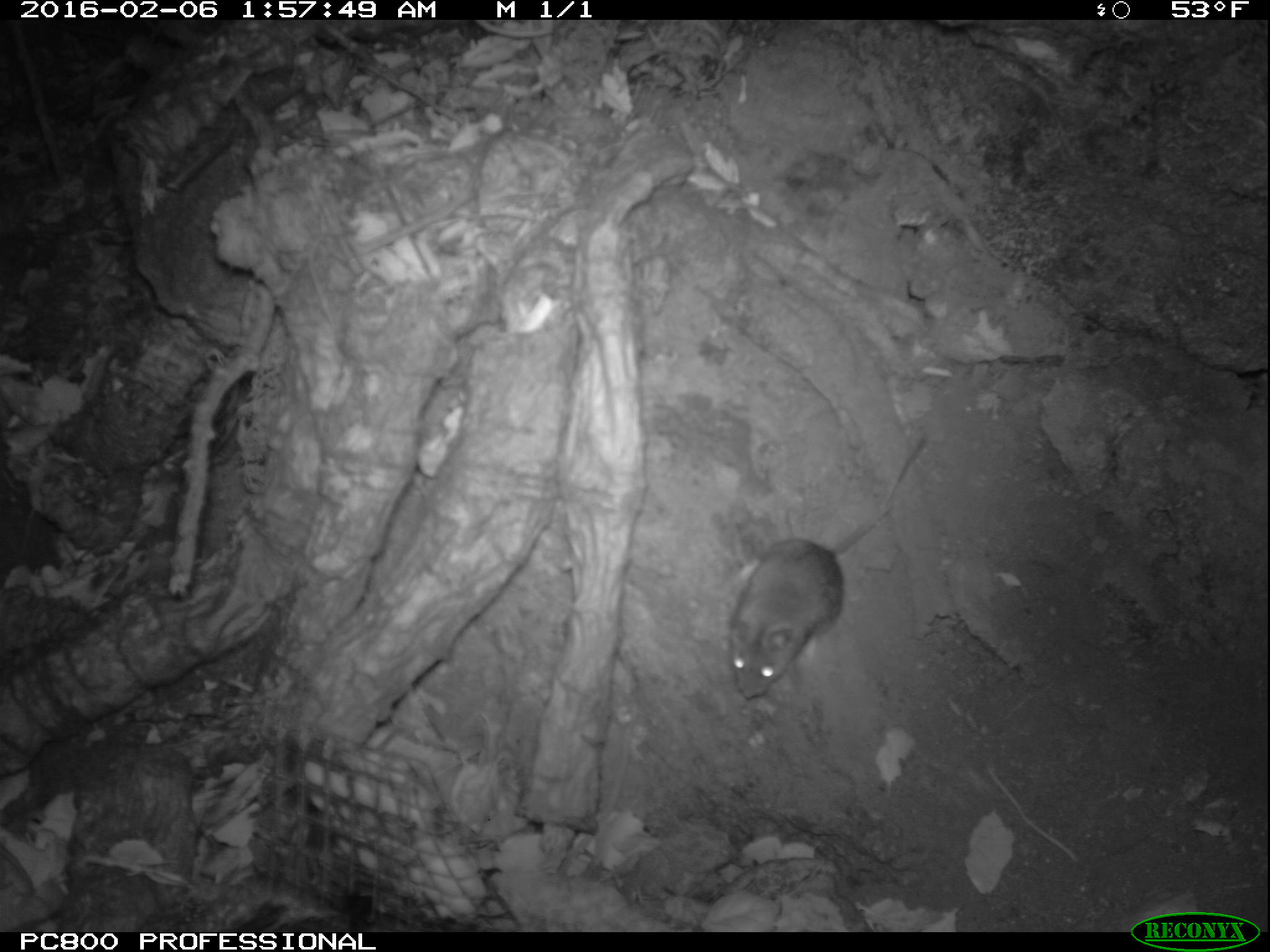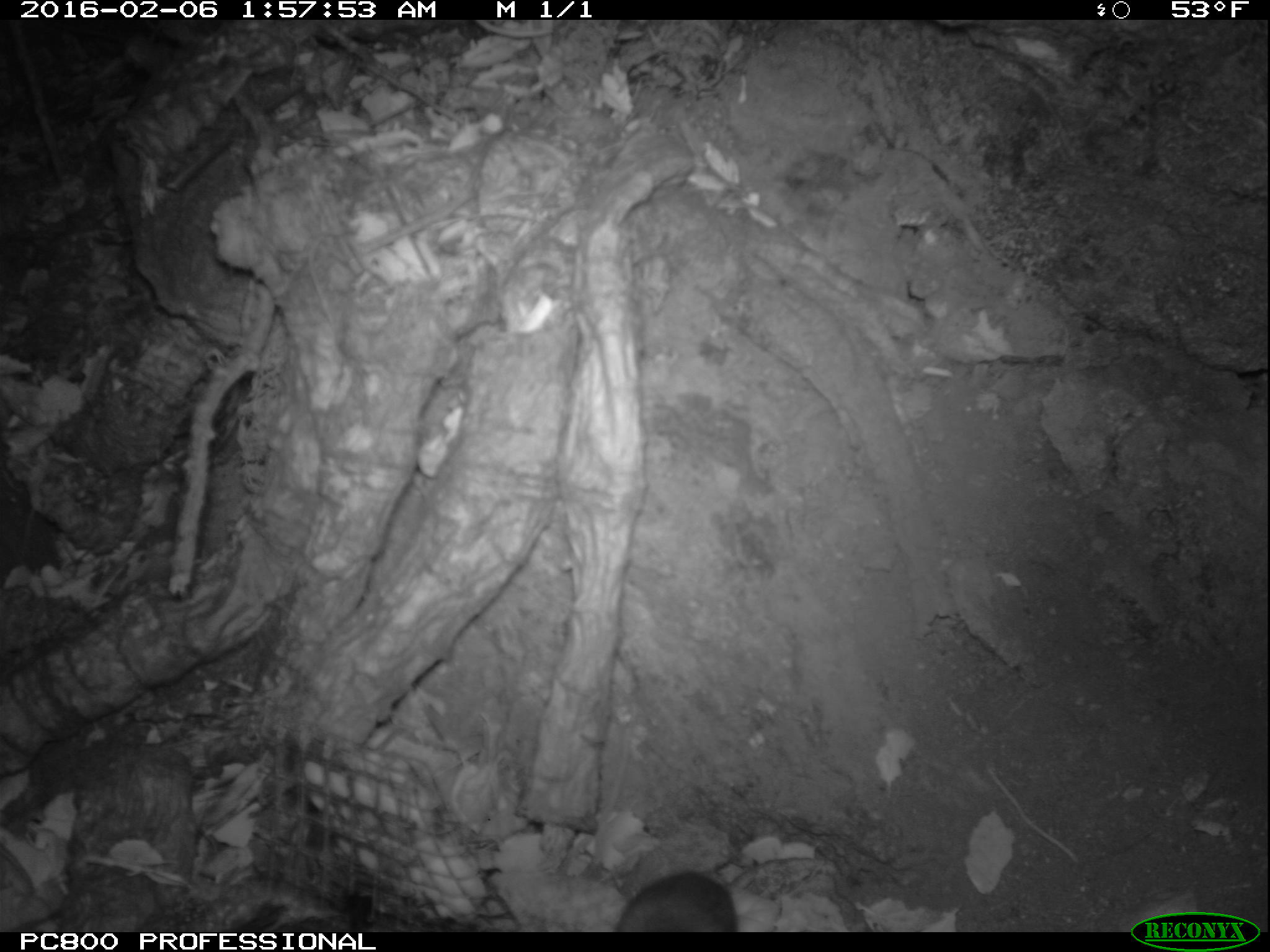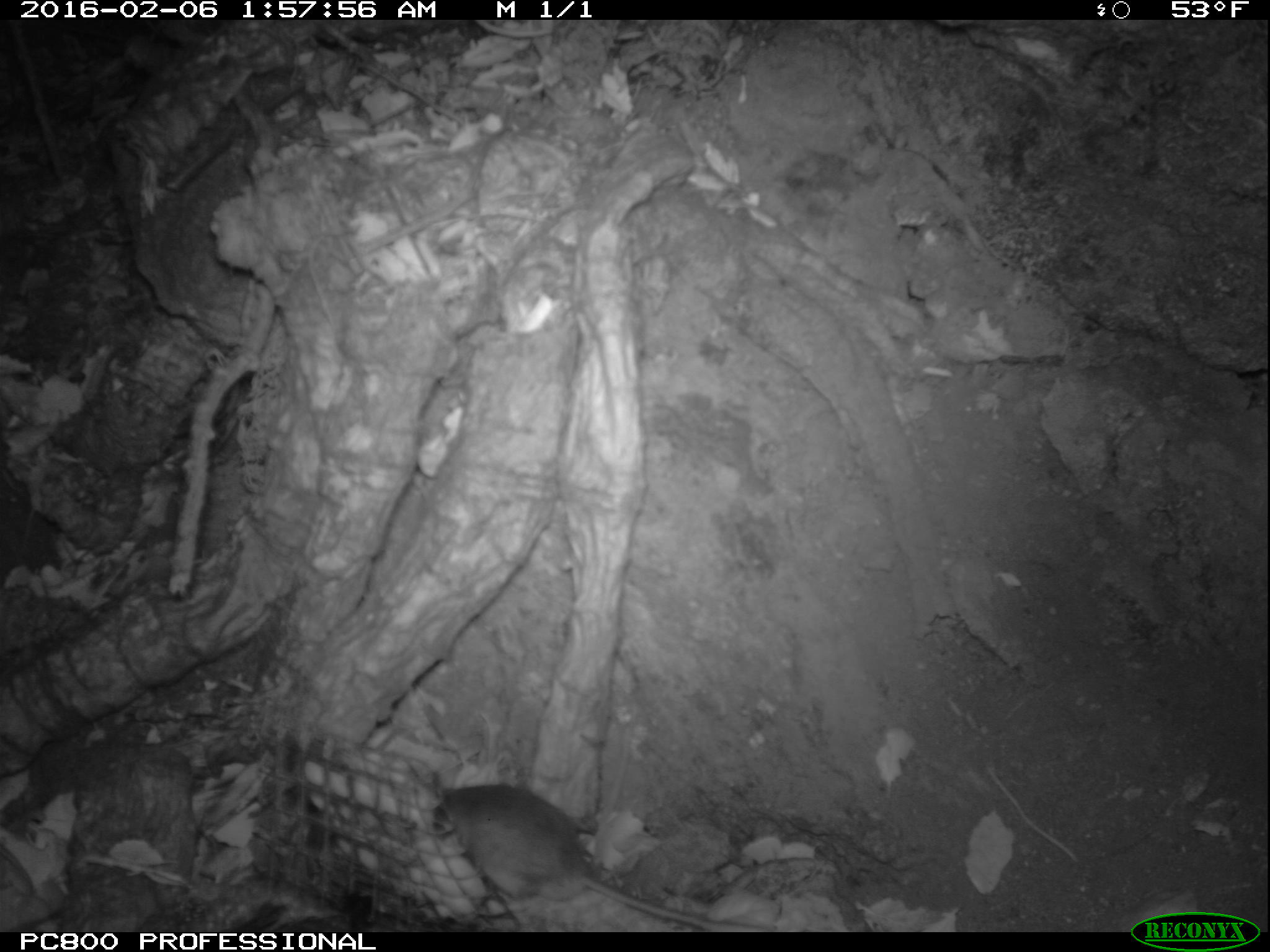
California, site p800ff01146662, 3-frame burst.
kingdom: Animalia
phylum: Chordata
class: Mammalia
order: Rodentia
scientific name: Rodentia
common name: rodent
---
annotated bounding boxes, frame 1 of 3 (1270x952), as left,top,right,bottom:
rodent: 729,430,925,699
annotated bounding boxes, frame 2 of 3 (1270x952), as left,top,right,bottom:
rodent: 613,855,812,931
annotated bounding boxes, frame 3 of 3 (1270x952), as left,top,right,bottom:
rodent: 440,782,777,931